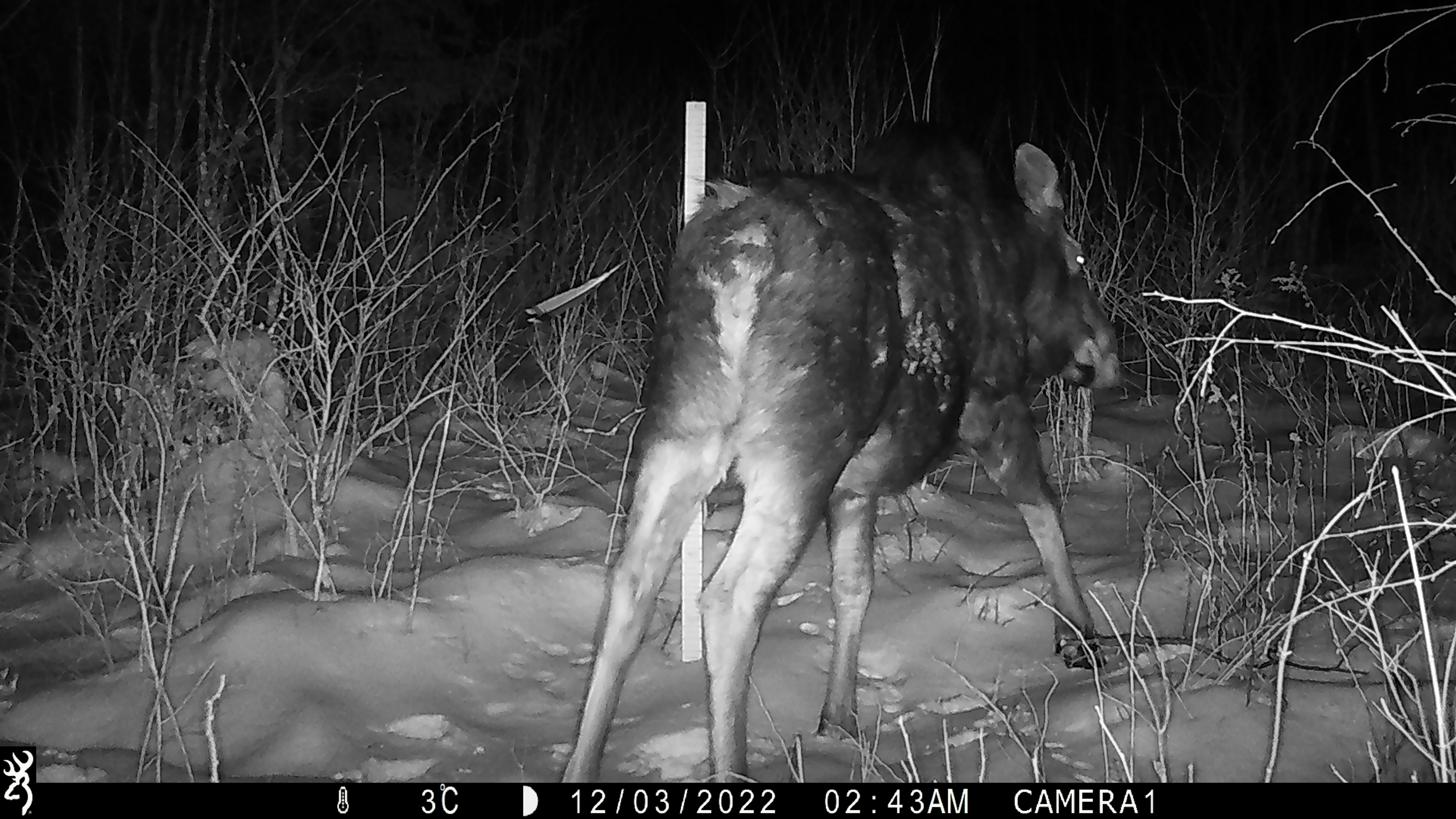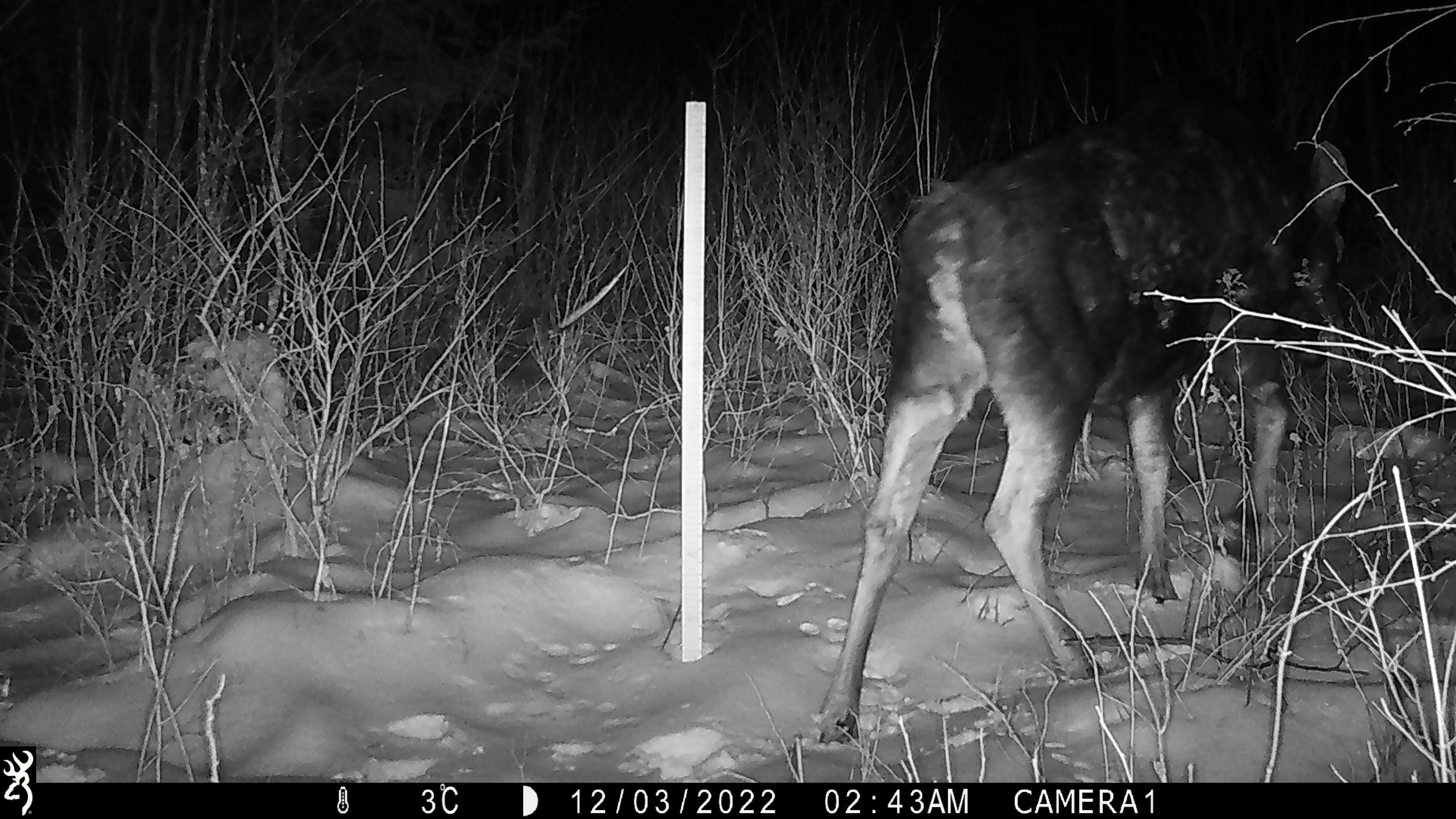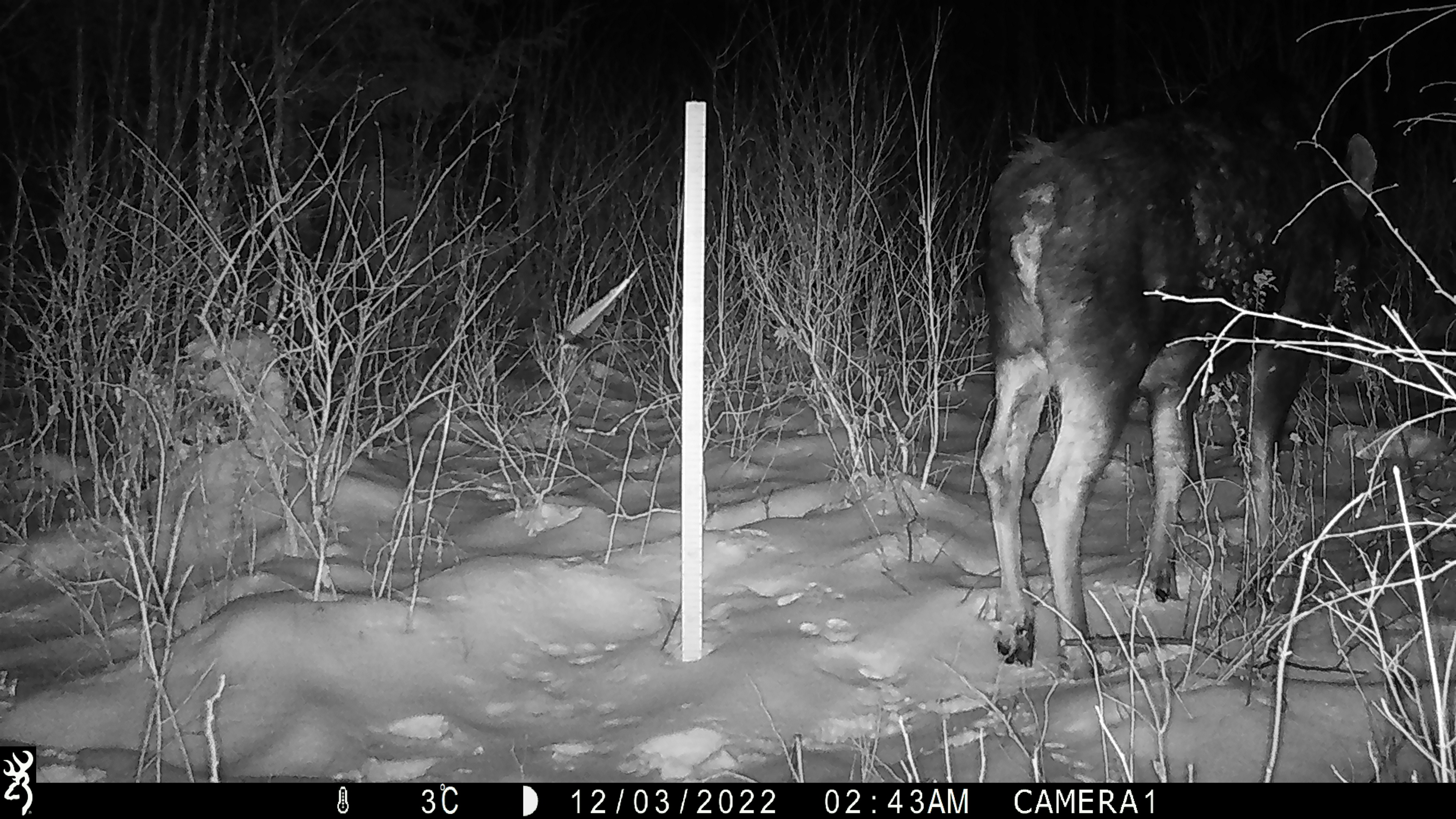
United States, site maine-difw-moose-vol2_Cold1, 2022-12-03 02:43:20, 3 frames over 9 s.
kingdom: Animalia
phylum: Chordata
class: Mammalia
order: Artiodactyla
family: Cervidae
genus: Alces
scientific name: Alces alces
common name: moose